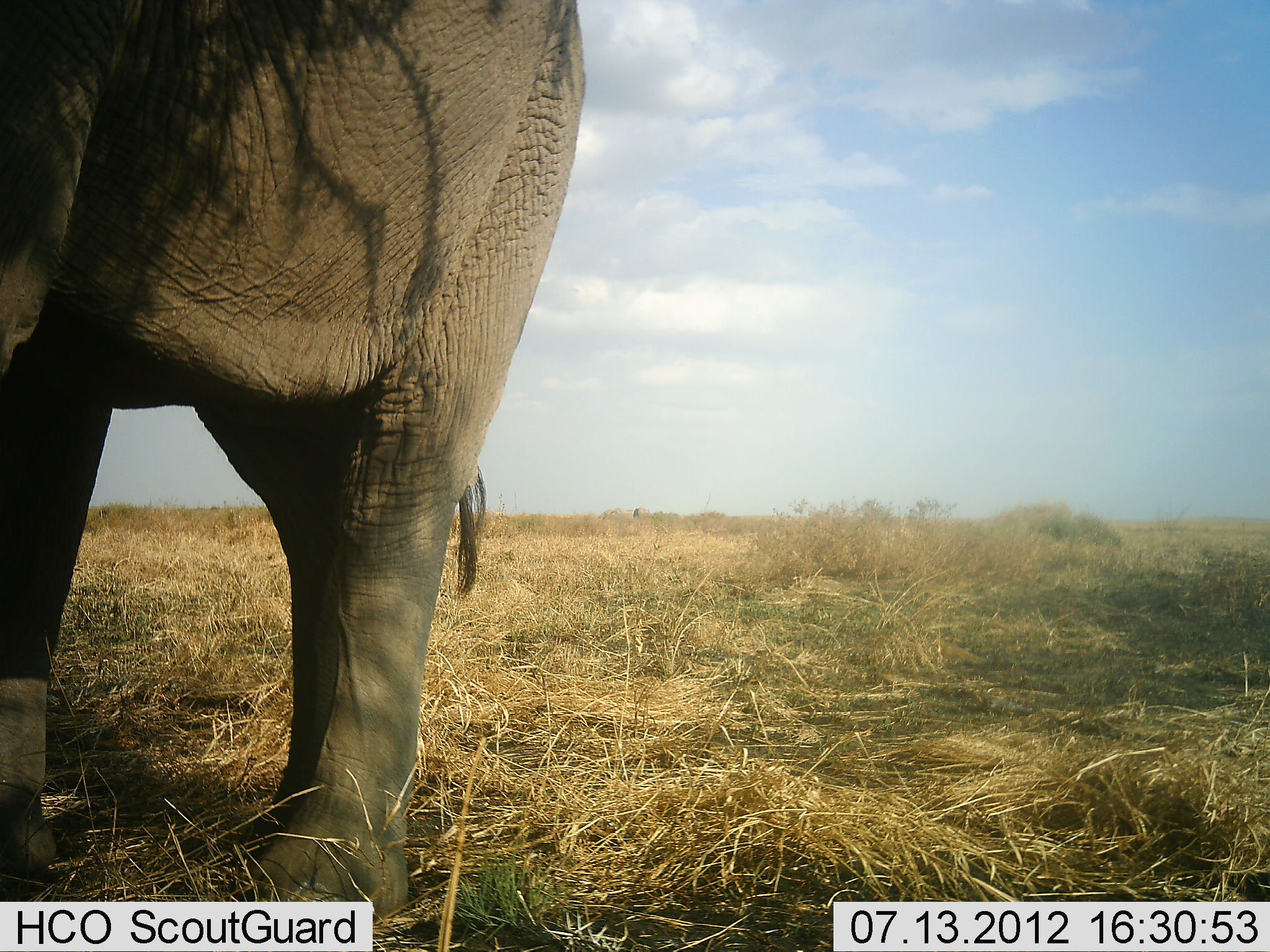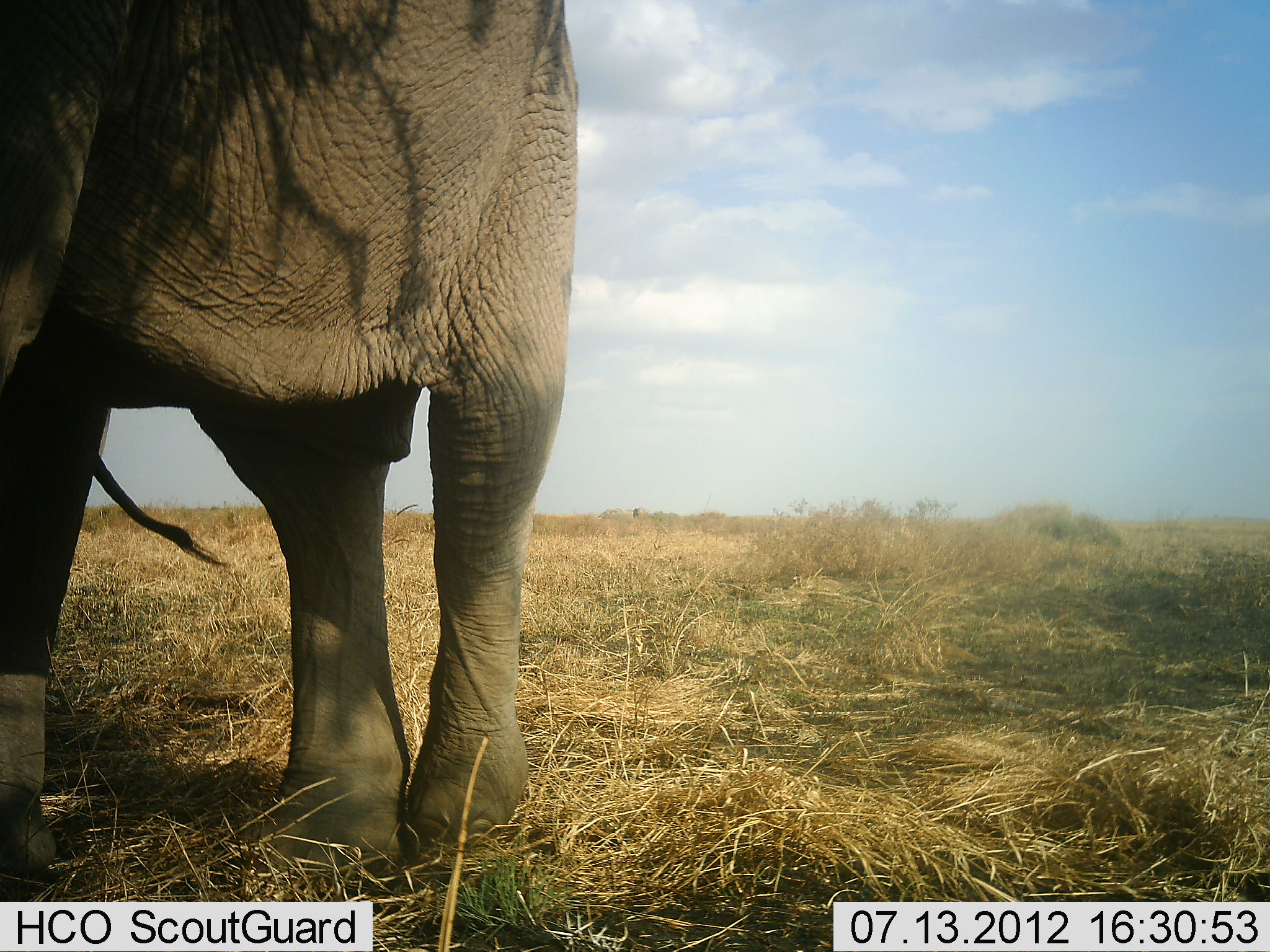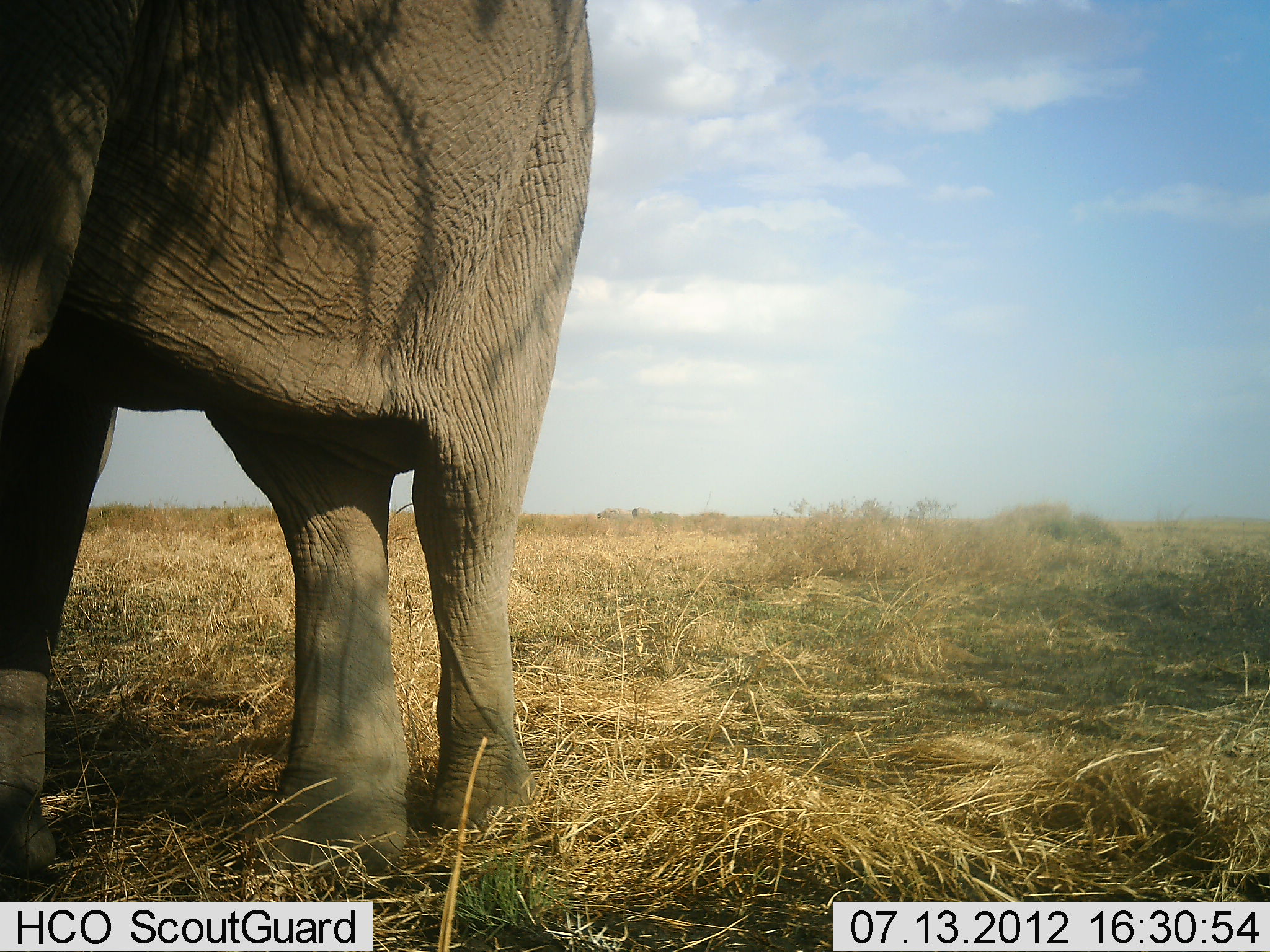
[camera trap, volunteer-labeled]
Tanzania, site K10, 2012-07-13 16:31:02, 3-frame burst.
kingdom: Animalia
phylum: Chordata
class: Mammalia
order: Proboscidea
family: Elephantidae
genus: Loxodonta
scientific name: Loxodonta africana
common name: african bush elephant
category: elephant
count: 1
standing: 90%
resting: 0%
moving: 10%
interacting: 0%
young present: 0%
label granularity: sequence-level